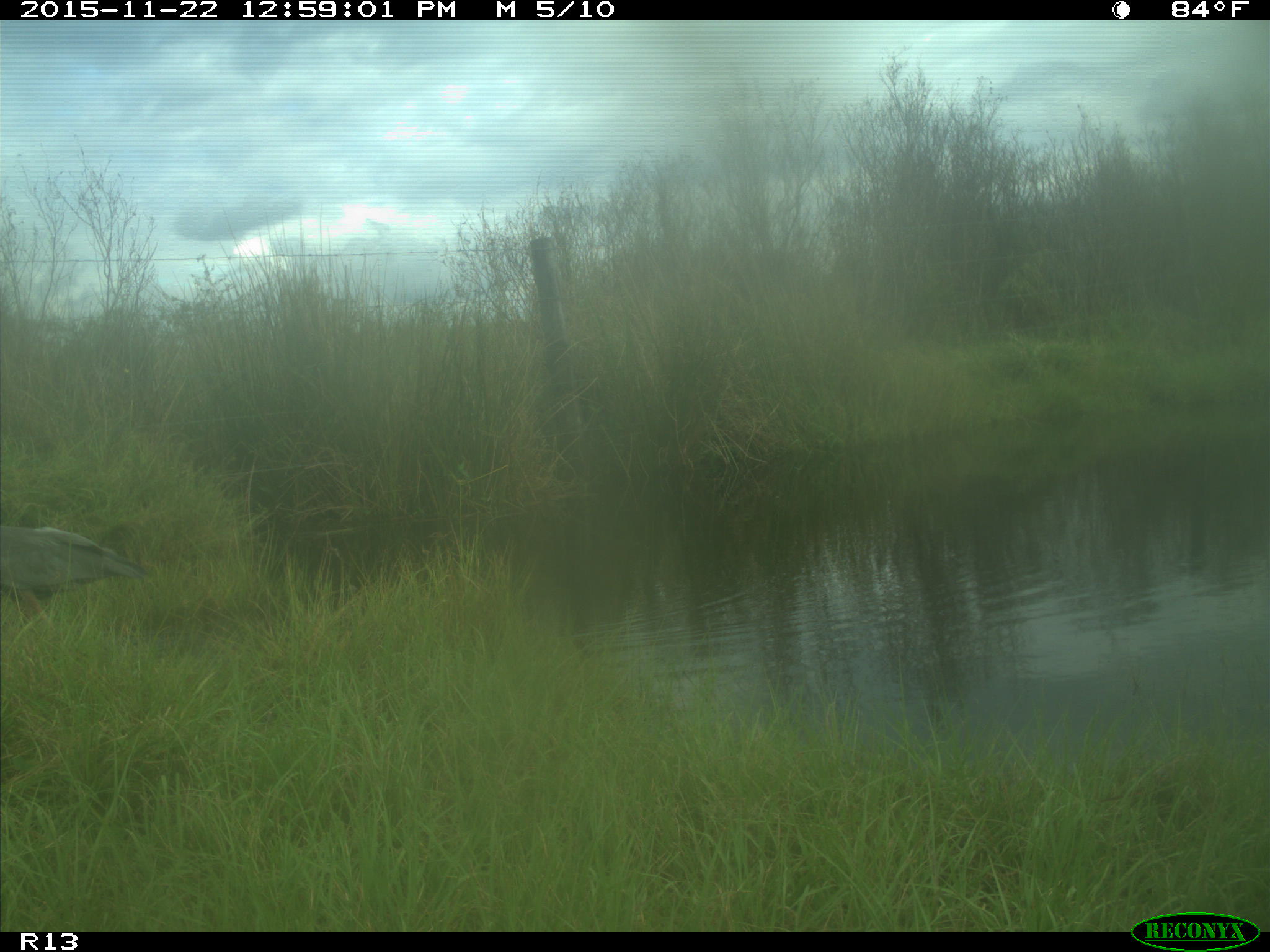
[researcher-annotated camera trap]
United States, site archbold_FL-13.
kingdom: Animalia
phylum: Chordata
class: Aves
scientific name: Aves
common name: birds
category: unidentified bird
Unidentified bird (birds) (Aves).